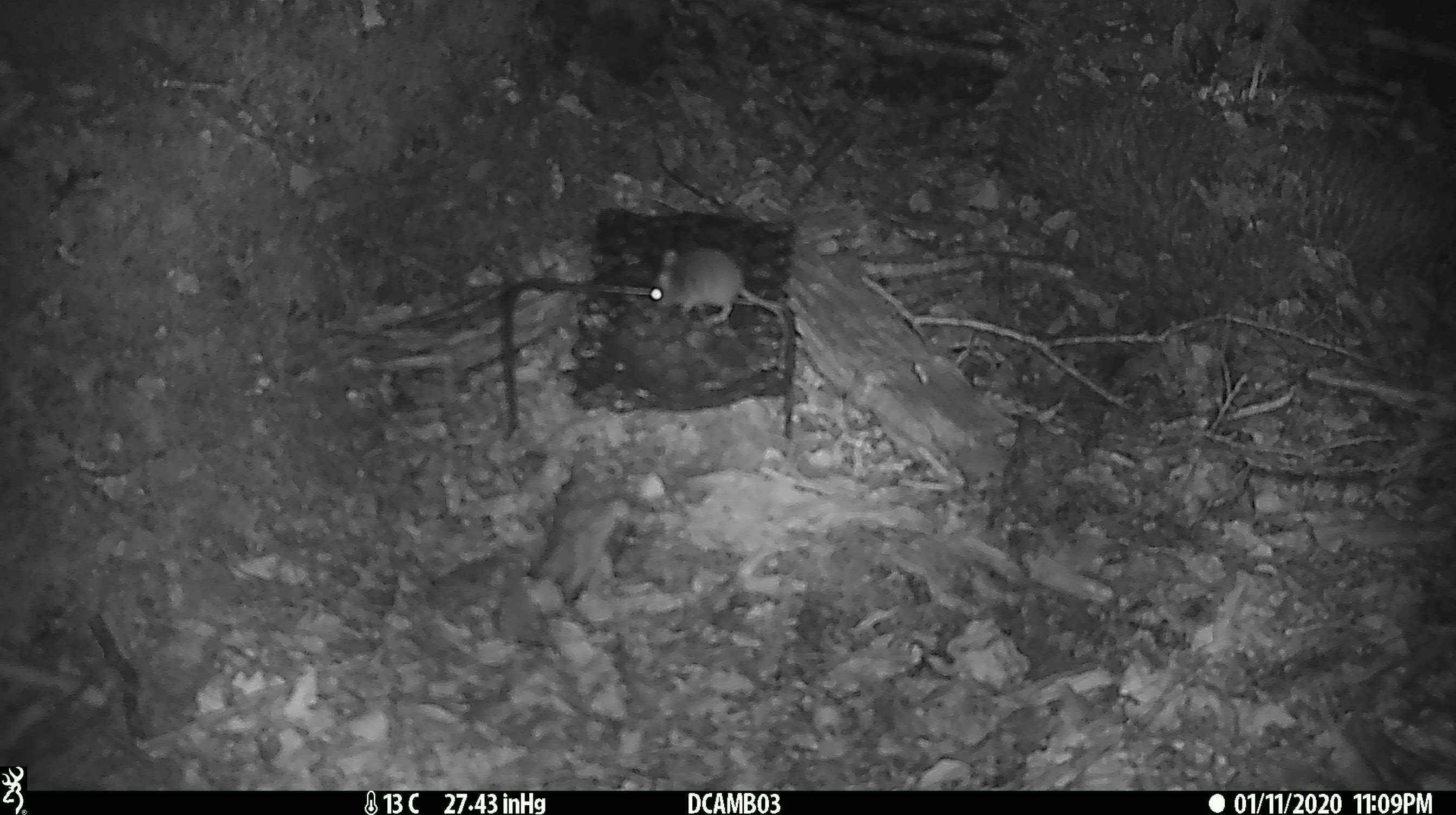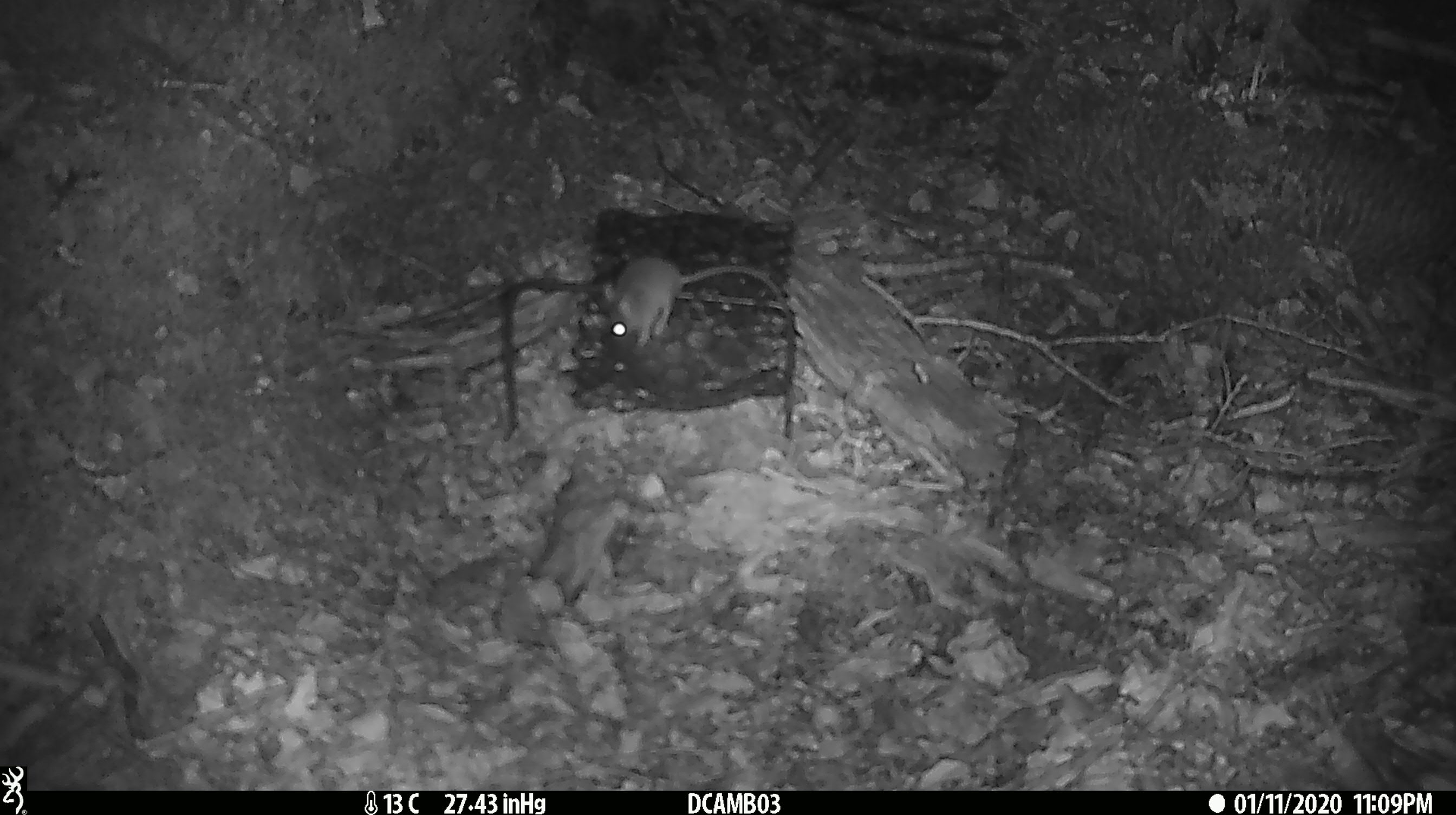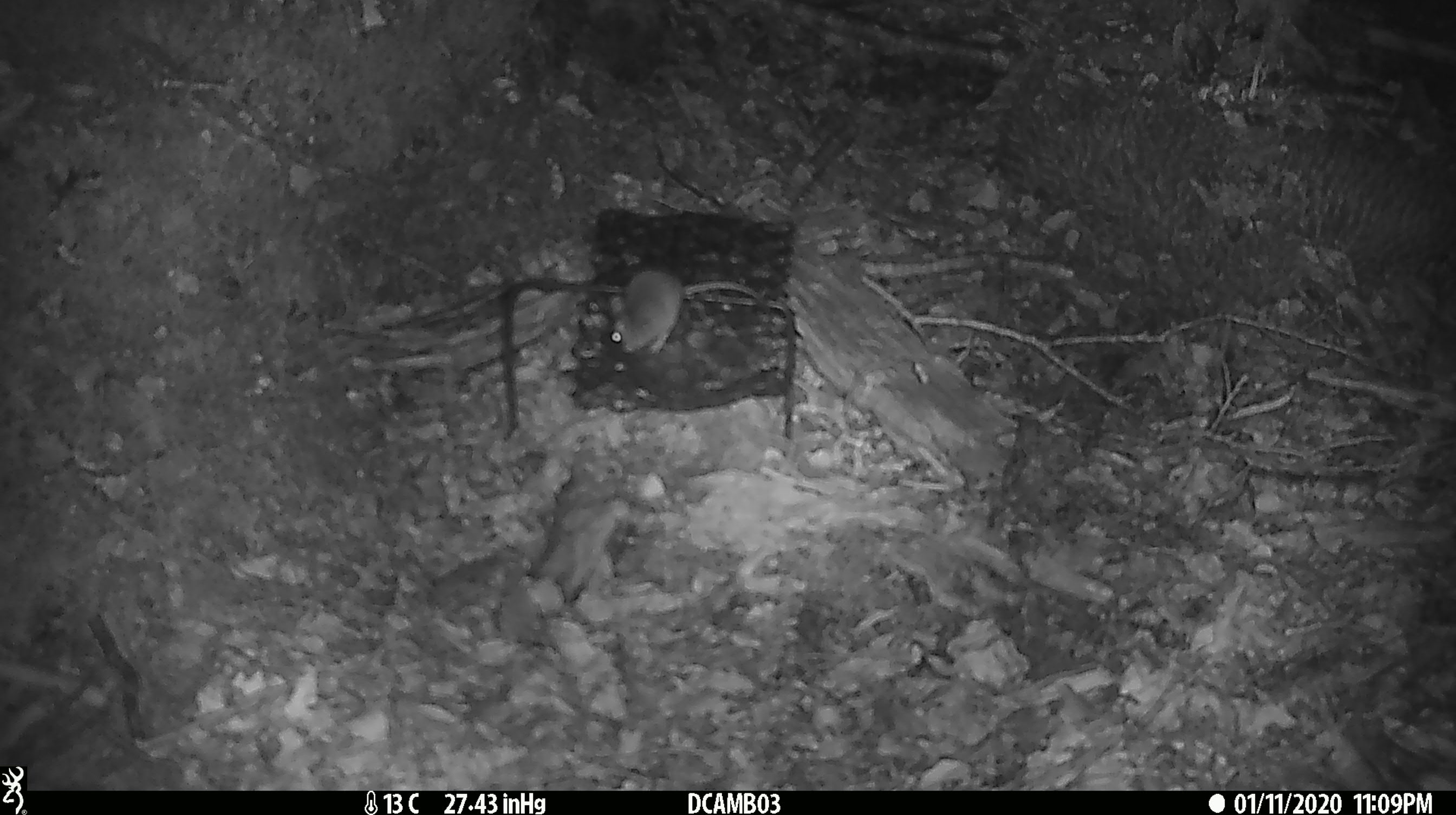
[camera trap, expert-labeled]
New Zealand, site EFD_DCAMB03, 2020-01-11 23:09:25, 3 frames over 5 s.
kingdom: Animalia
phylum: Chordata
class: Mammalia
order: Rodentia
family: Muridae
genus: Mus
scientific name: Mus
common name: mouse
Mouse (Mus).